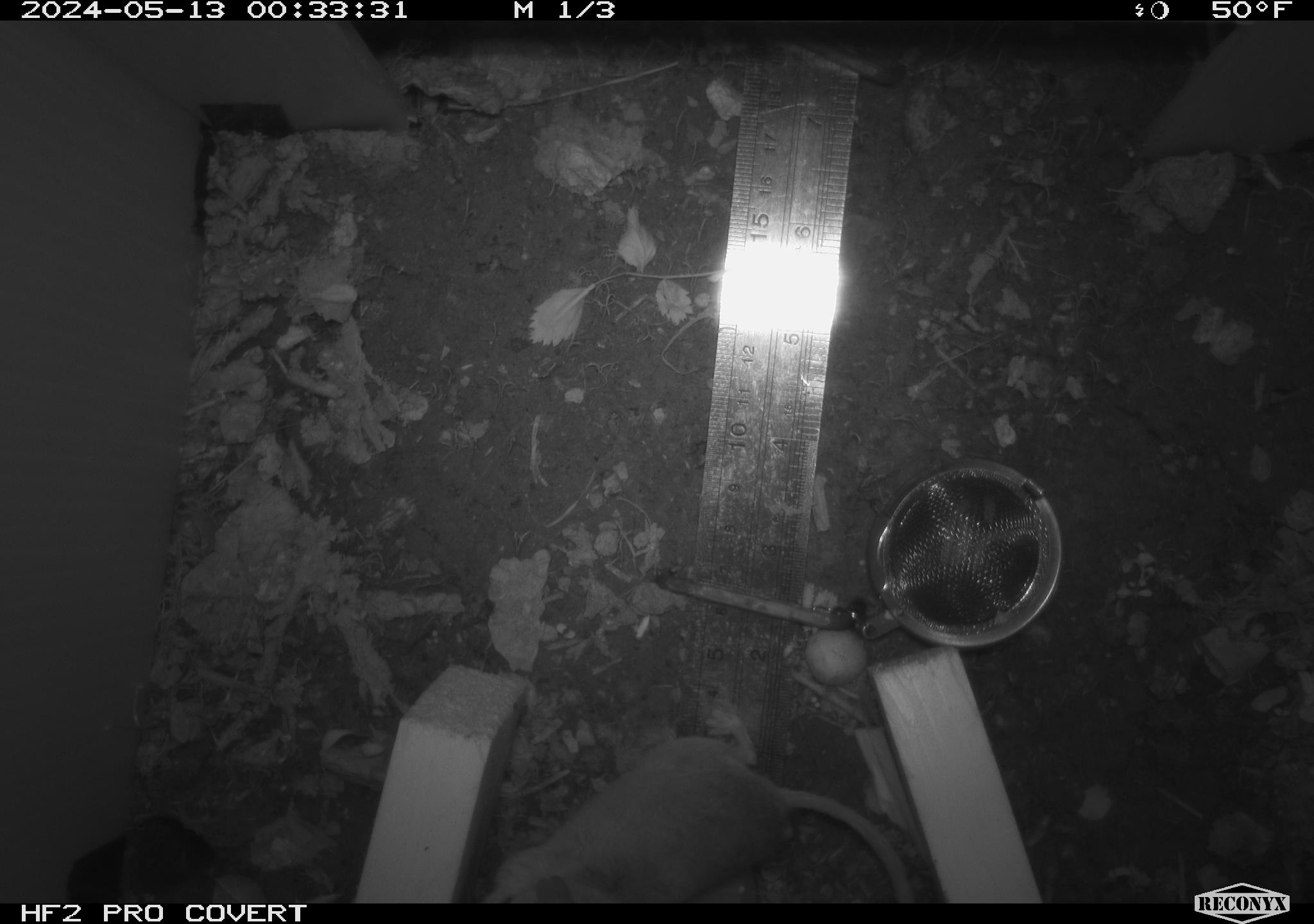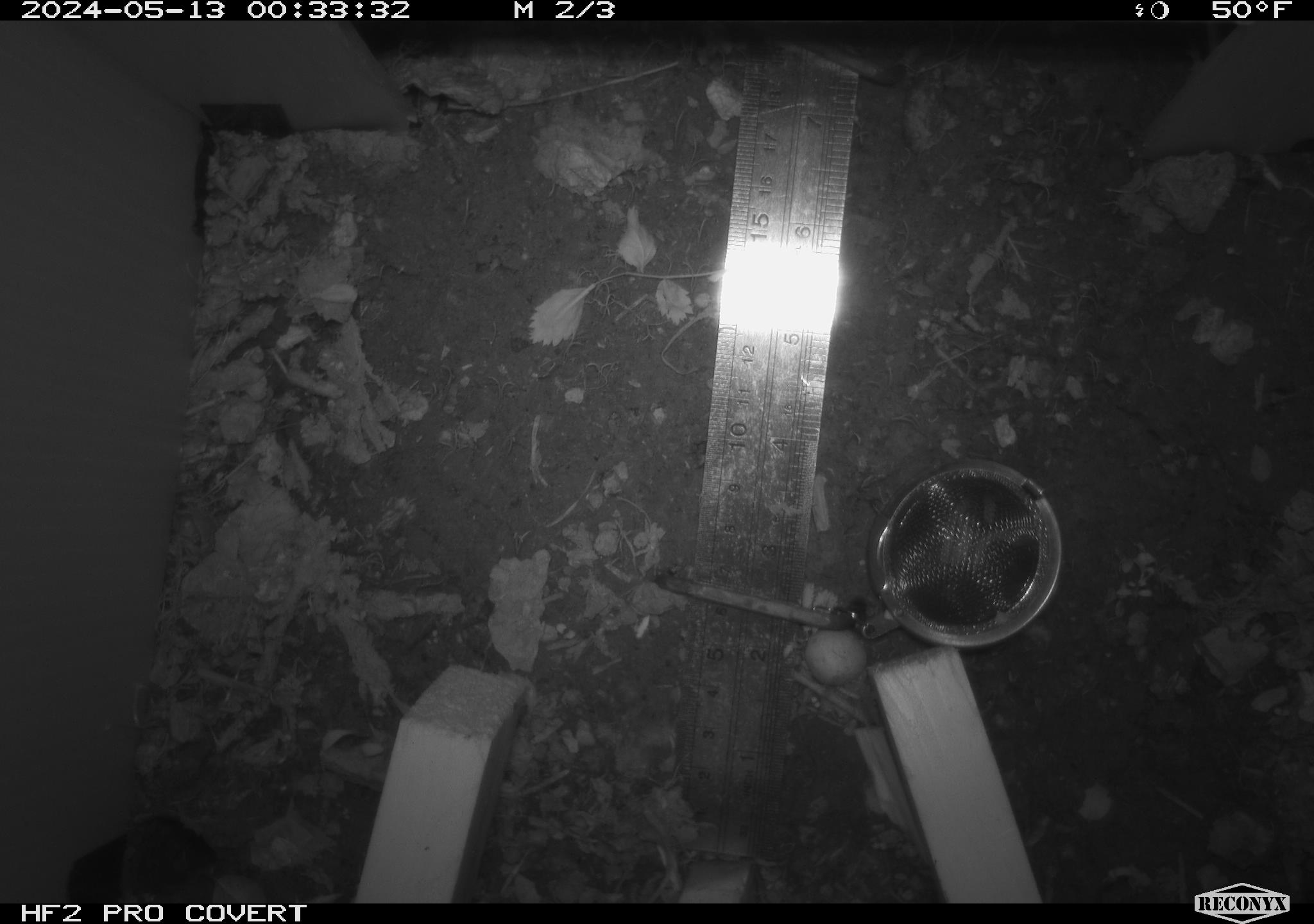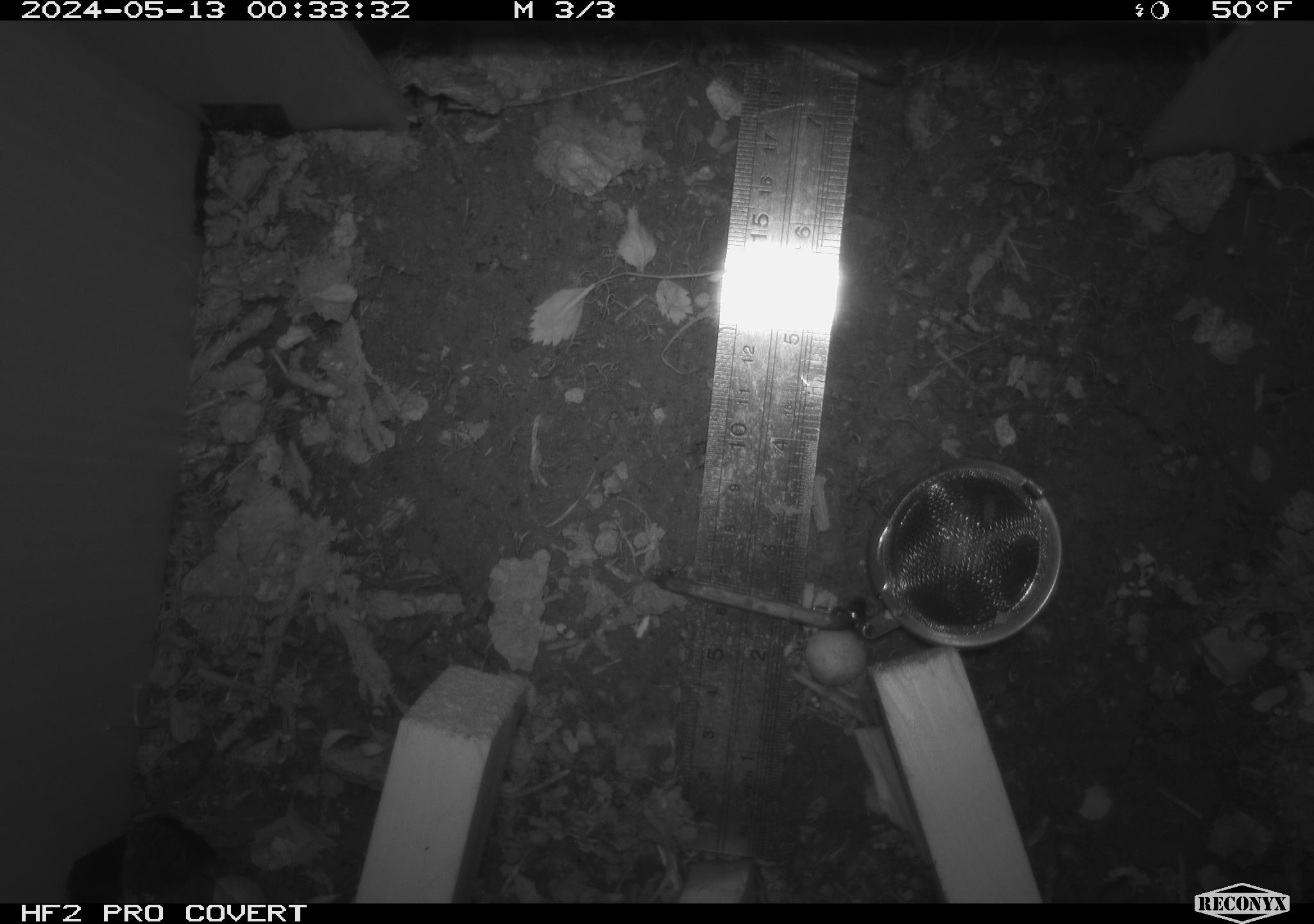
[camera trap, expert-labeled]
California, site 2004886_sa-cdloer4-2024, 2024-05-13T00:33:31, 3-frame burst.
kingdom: Animalia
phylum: Chordata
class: Mammalia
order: Rodentia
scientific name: Rodentia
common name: mouse species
Mouse species (Rodentia).